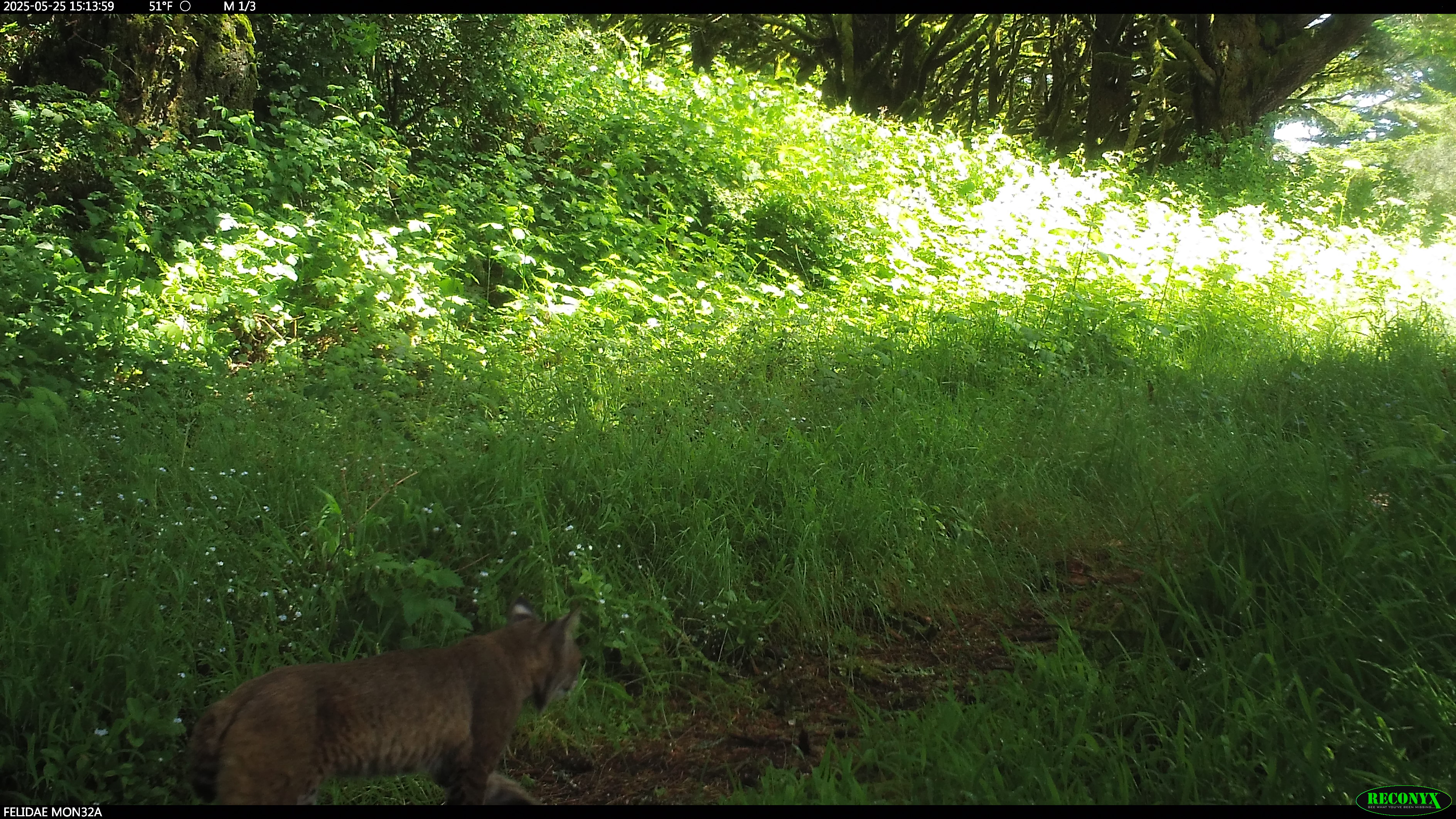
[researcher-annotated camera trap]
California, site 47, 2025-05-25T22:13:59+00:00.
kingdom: Animalia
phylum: Chordata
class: Mammalia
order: Carnivora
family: Felidae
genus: Lynx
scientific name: Lynx rufus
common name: bobcat